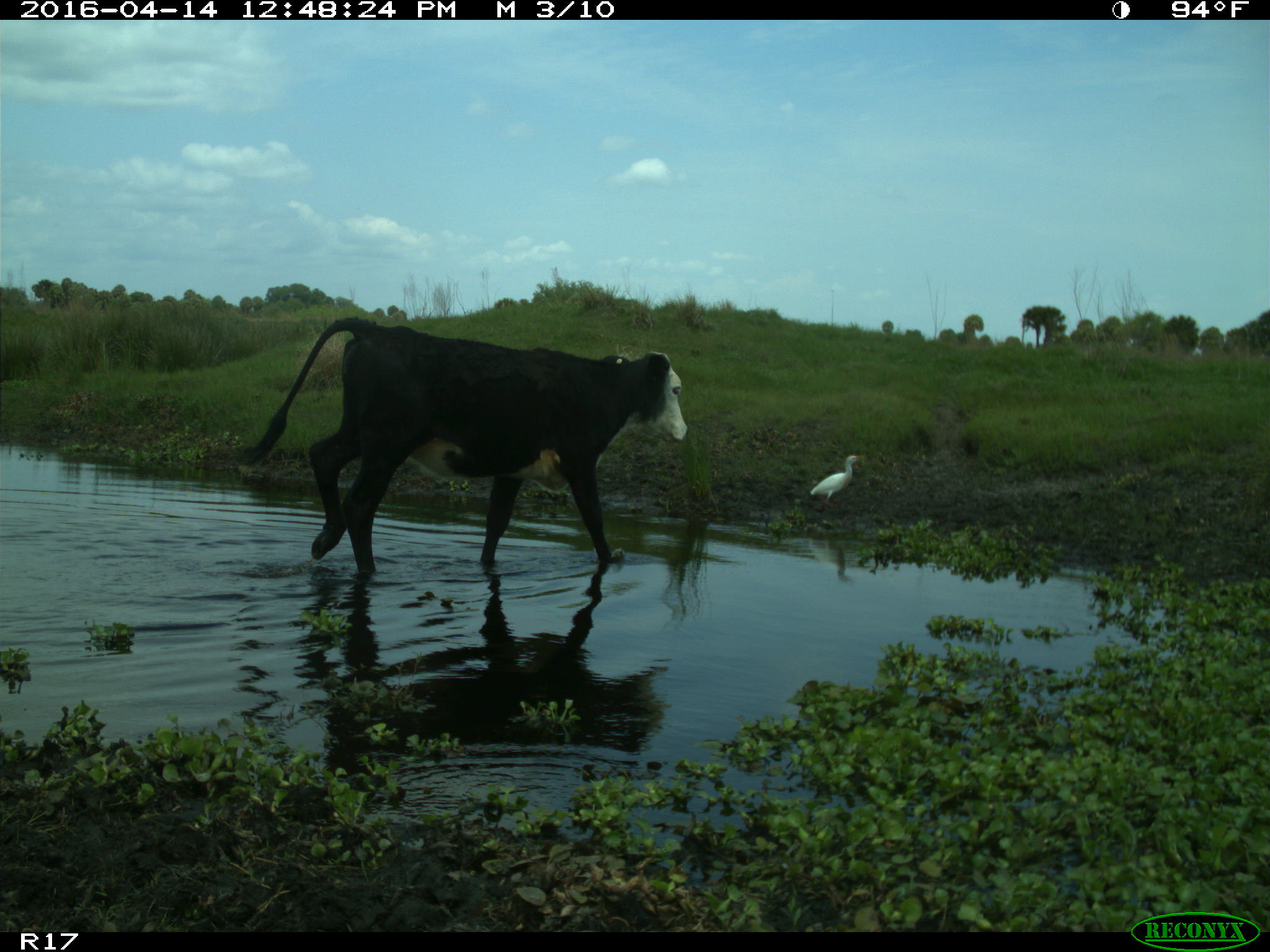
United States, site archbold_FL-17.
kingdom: Animalia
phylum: Chordata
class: Mammalia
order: Artiodactyla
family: Bovidae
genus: Bos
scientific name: Bos taurus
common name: domestic cow